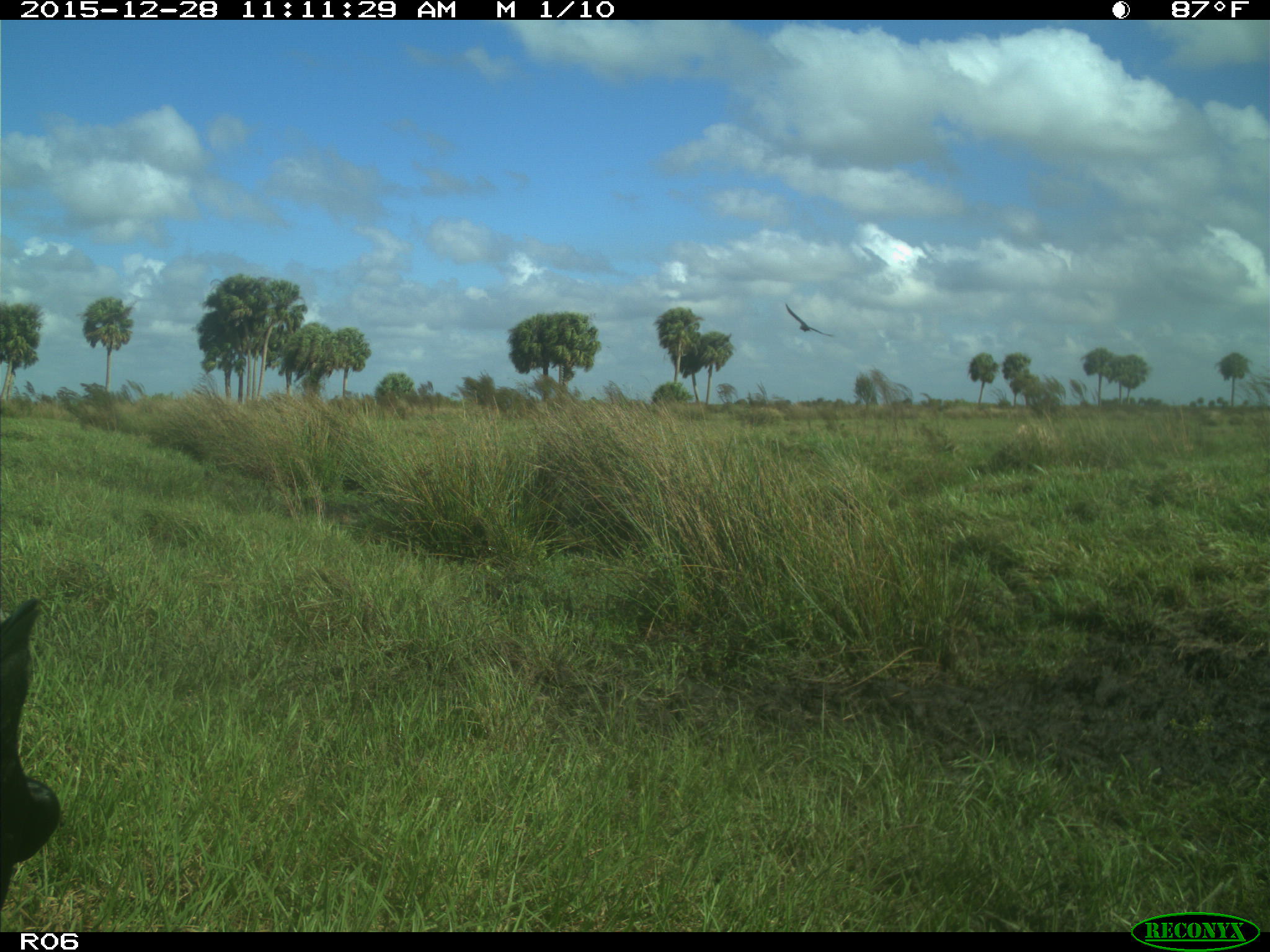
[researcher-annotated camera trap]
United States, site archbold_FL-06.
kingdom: Animalia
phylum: Chordata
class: Aves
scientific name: Aves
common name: birds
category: unidentified bird